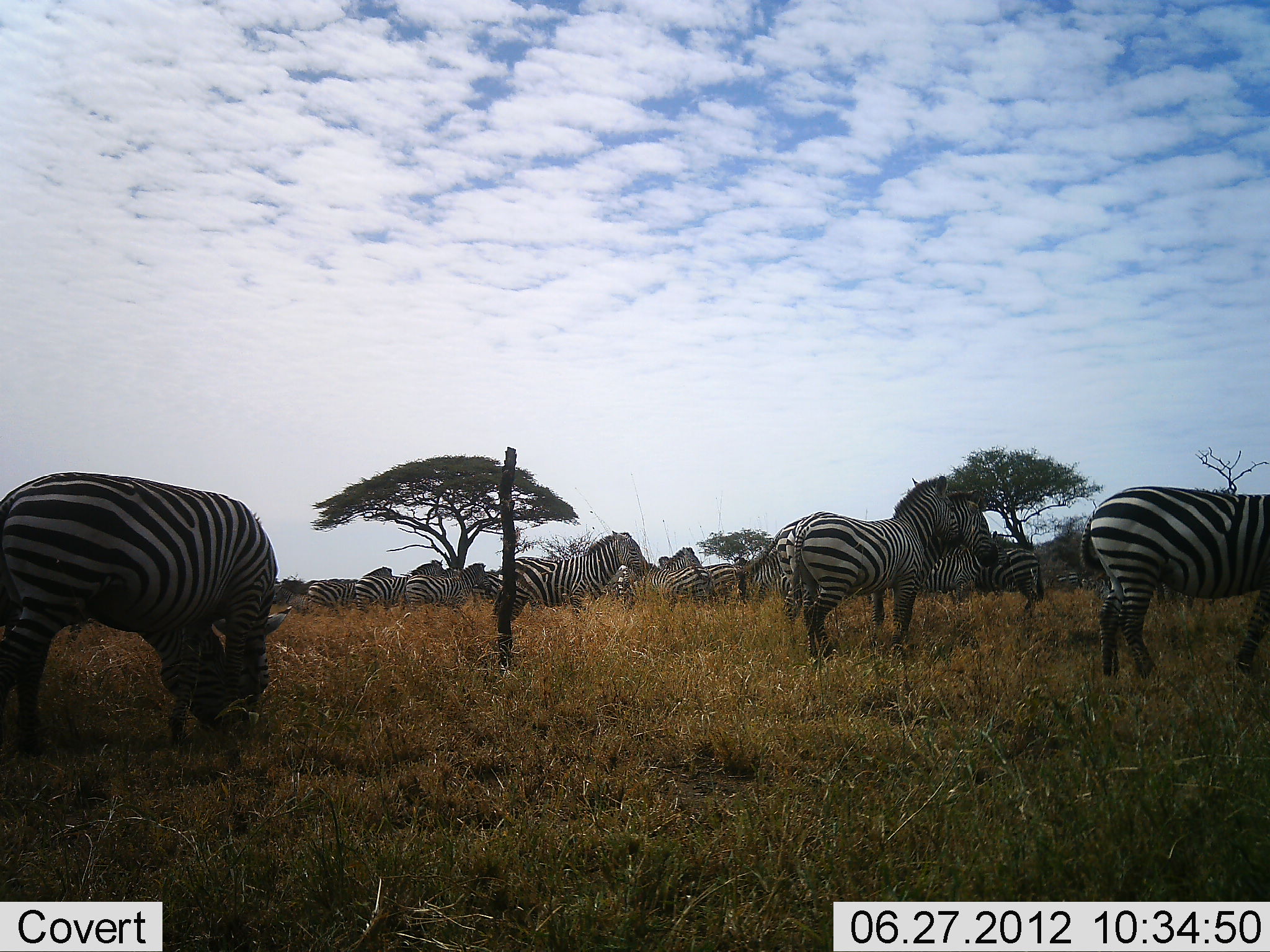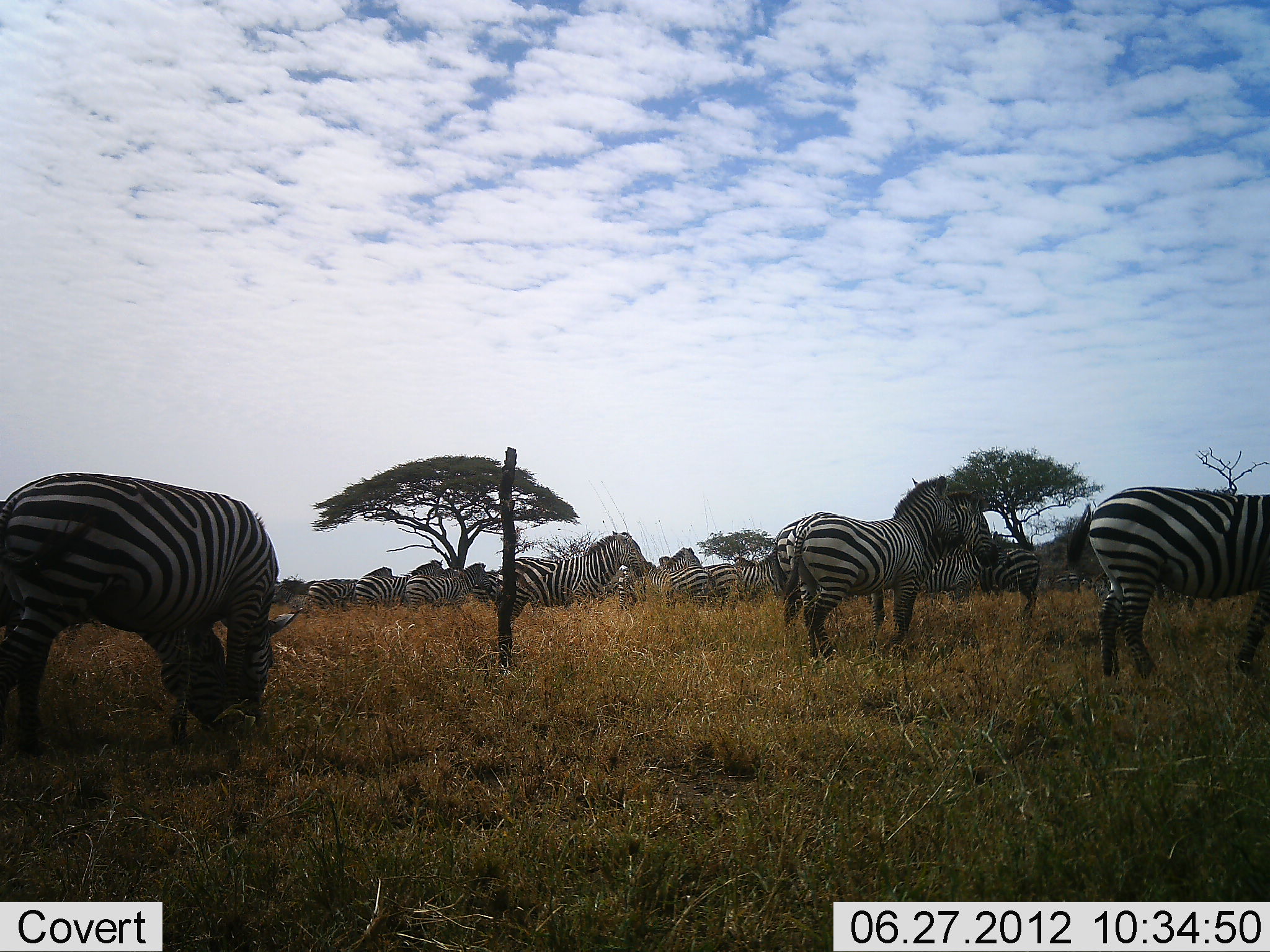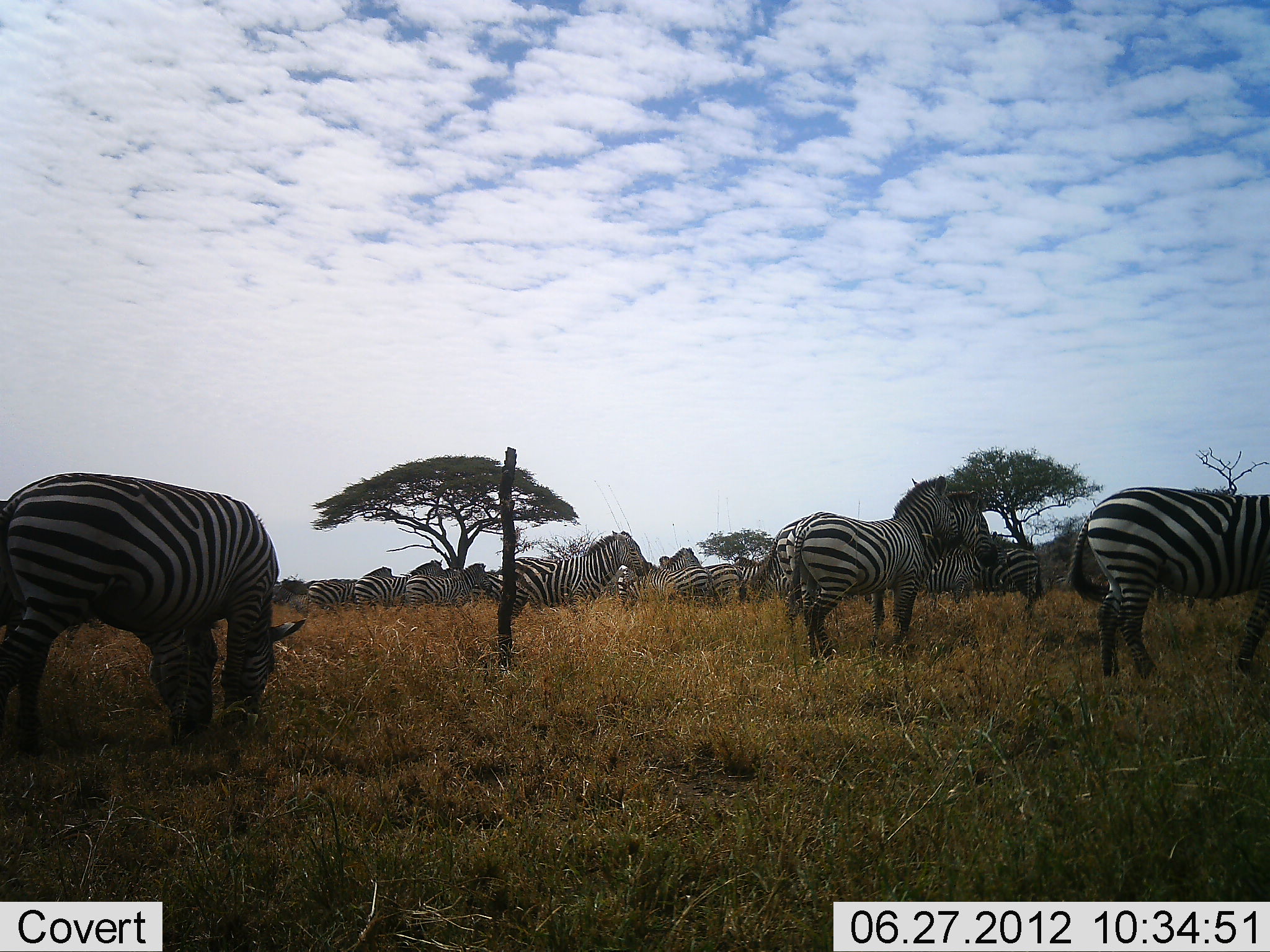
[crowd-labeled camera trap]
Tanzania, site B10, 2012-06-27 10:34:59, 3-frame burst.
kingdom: Animalia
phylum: Chordata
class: Mammalia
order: Perissodactyla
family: Equidae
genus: Equus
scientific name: Equus quagga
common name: plains zebra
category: zebra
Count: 11-50.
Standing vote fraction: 90%.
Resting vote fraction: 0%.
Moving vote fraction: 20%.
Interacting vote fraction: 10%.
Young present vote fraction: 0%.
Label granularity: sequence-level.